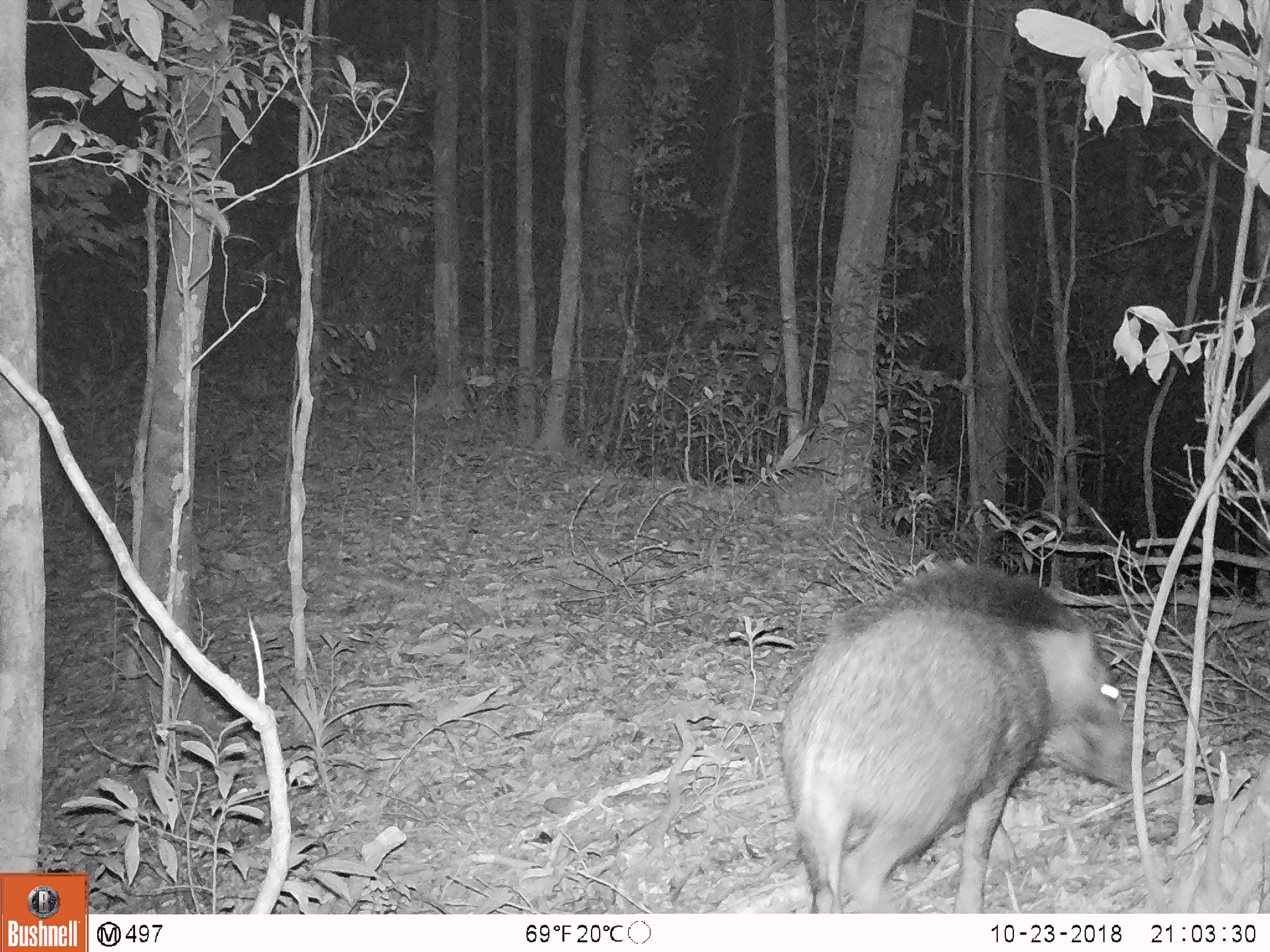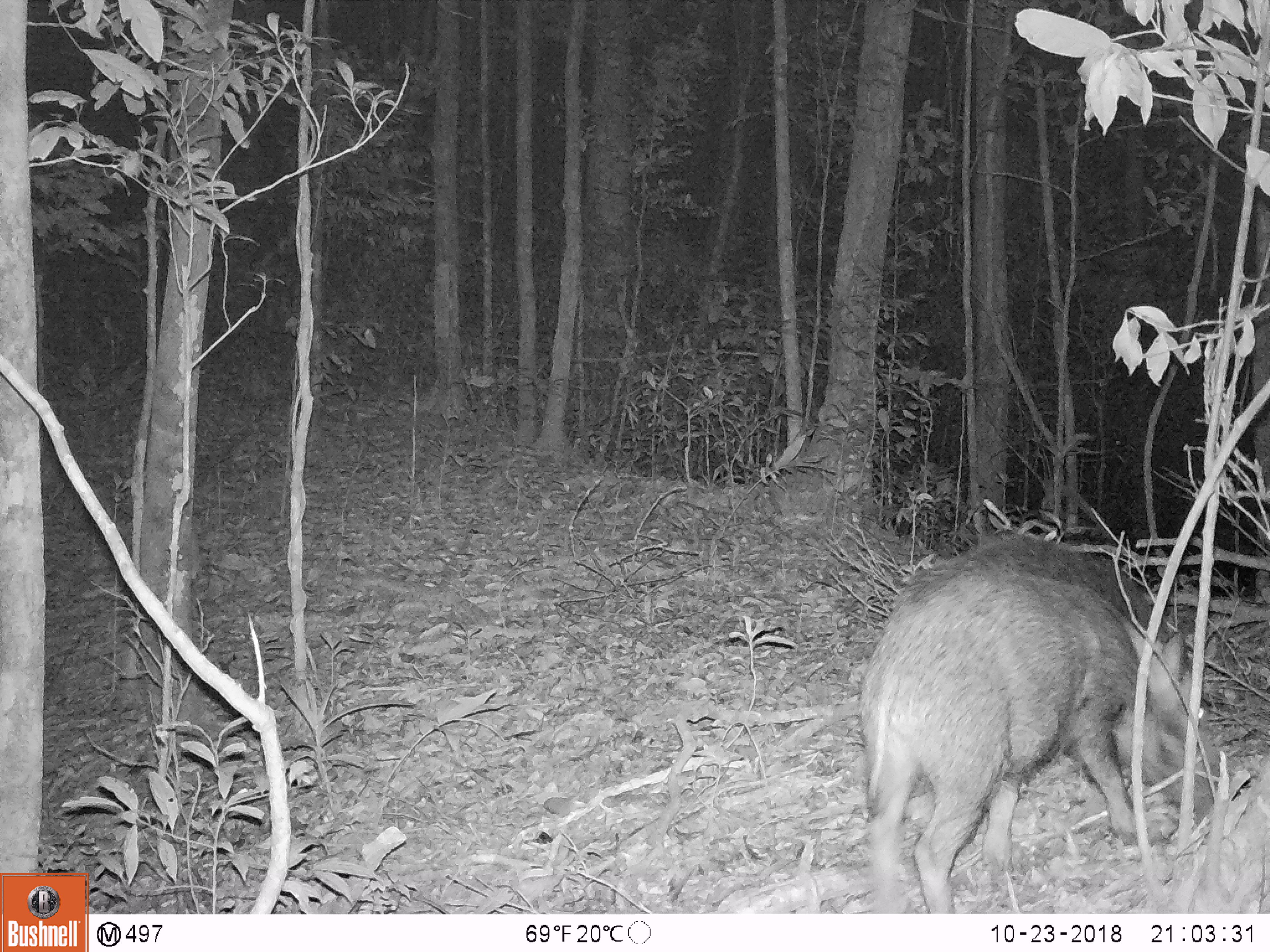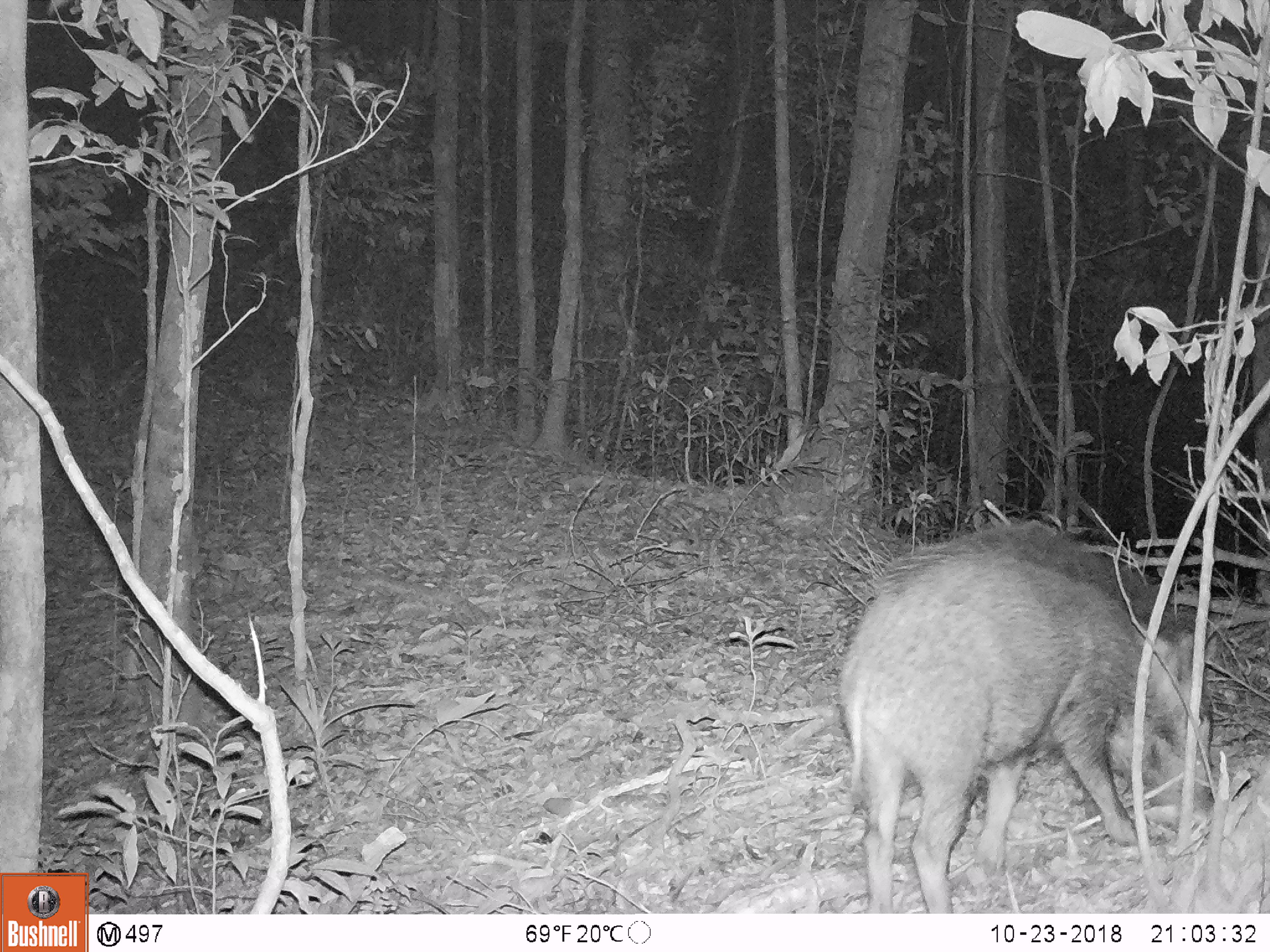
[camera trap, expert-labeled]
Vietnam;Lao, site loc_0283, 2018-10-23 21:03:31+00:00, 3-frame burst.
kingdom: Animalia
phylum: Chordata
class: Mammalia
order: Artiodactyla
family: Suidae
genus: Sus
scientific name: Sus scrofa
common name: eurasian wild pig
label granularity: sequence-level